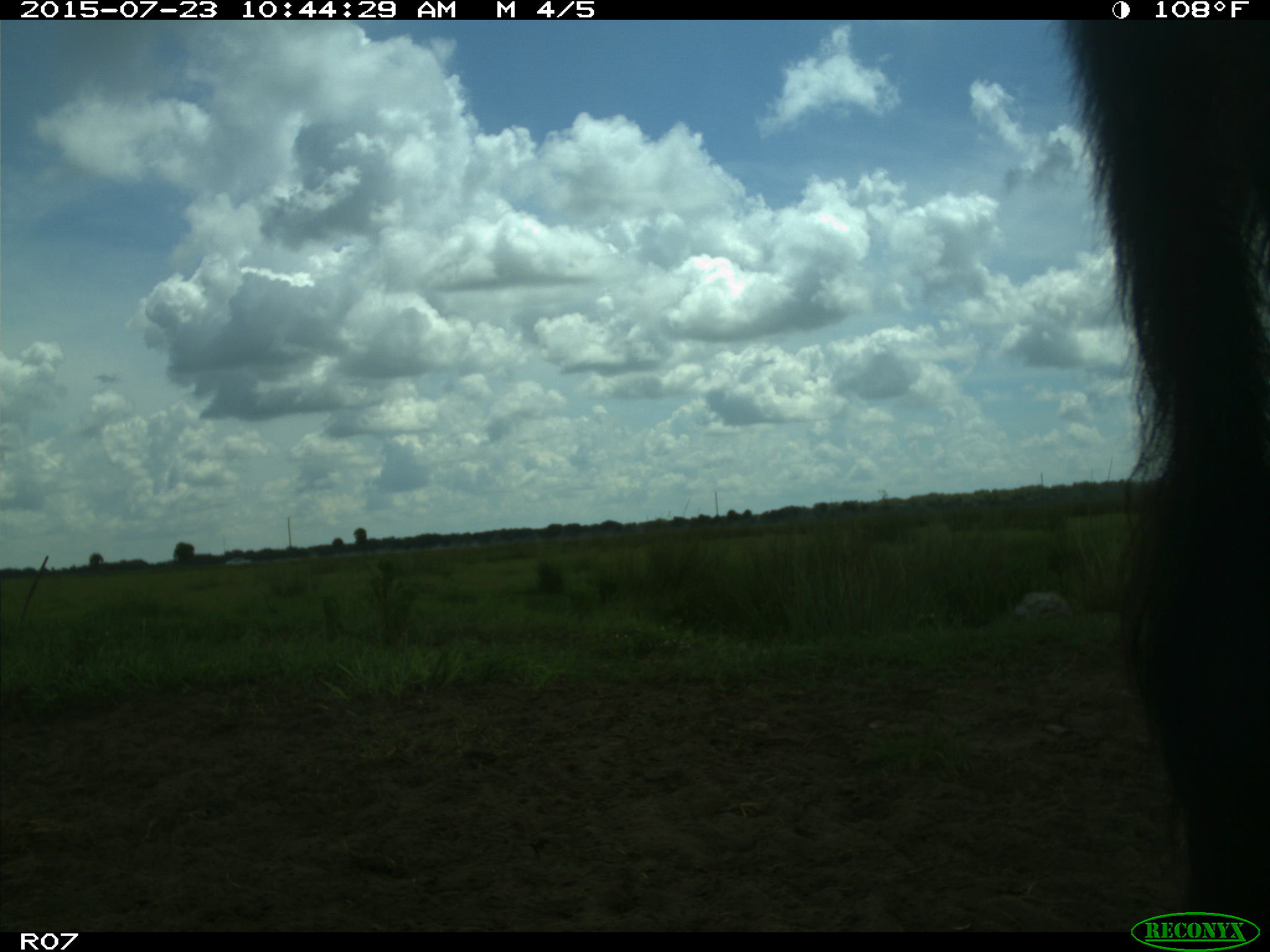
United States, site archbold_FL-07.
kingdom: Animalia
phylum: Chordata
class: Mammalia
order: Artiodactyla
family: Bovidae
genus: Bos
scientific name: Bos taurus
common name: domestic cow